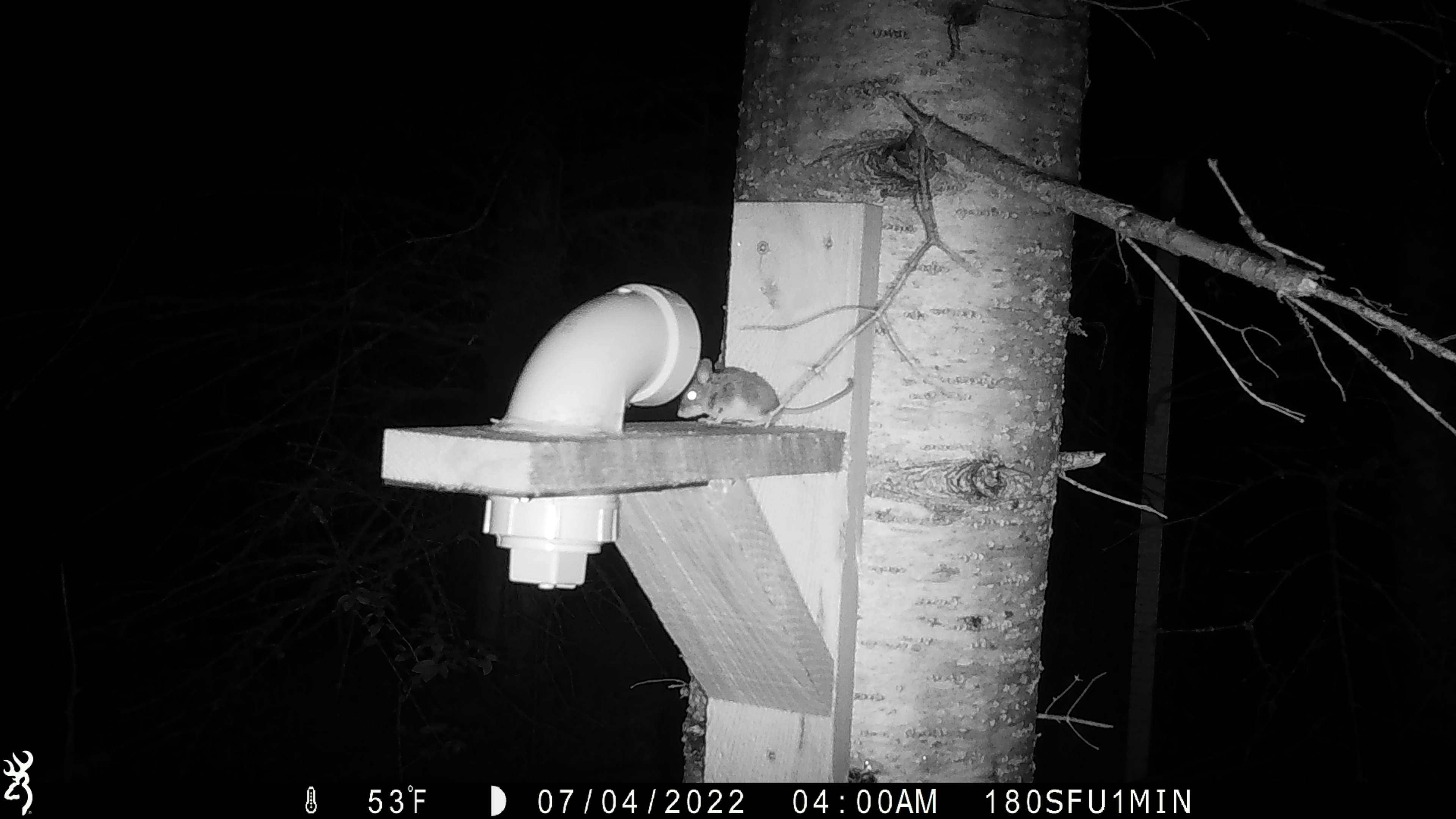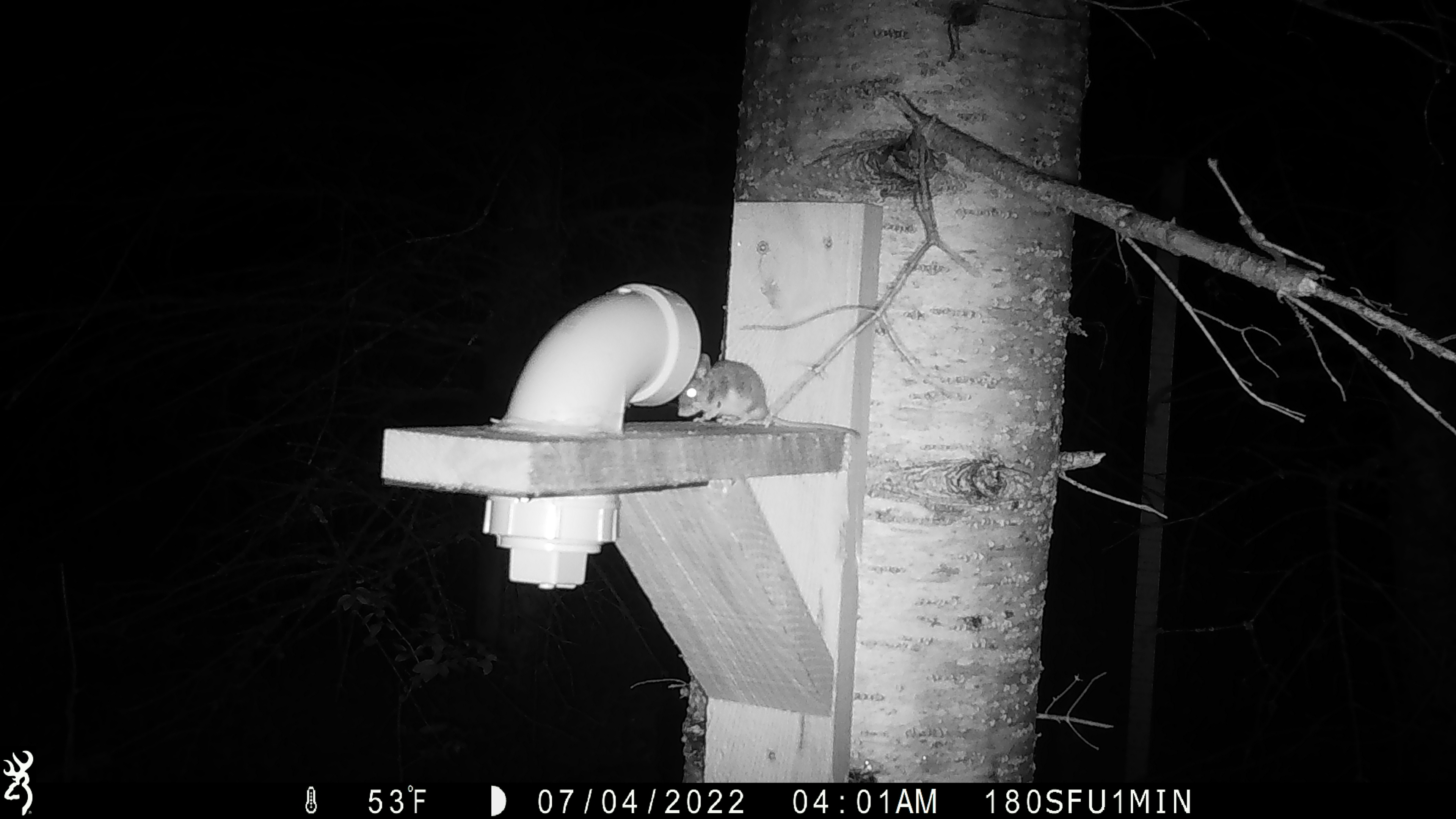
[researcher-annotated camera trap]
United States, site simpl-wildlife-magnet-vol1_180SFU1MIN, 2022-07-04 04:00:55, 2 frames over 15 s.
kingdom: Animalia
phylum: Chordata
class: Mammalia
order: Rodentia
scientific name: Rodentia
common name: mouse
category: mouse sp.